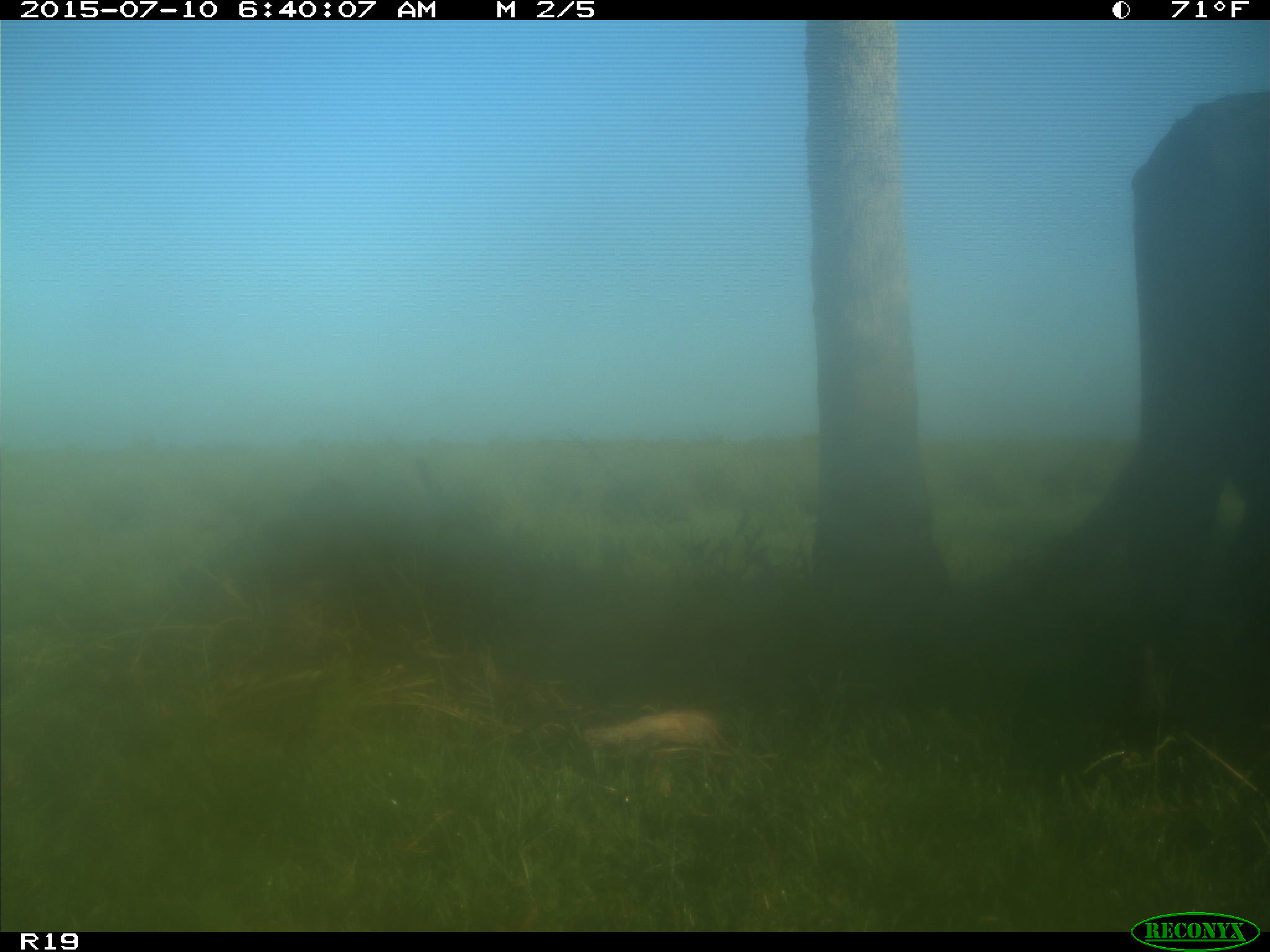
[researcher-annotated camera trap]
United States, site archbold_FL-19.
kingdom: Animalia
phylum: Chordata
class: Mammalia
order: Artiodactyla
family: Bovidae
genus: Bos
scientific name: Bos taurus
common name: domestic cow